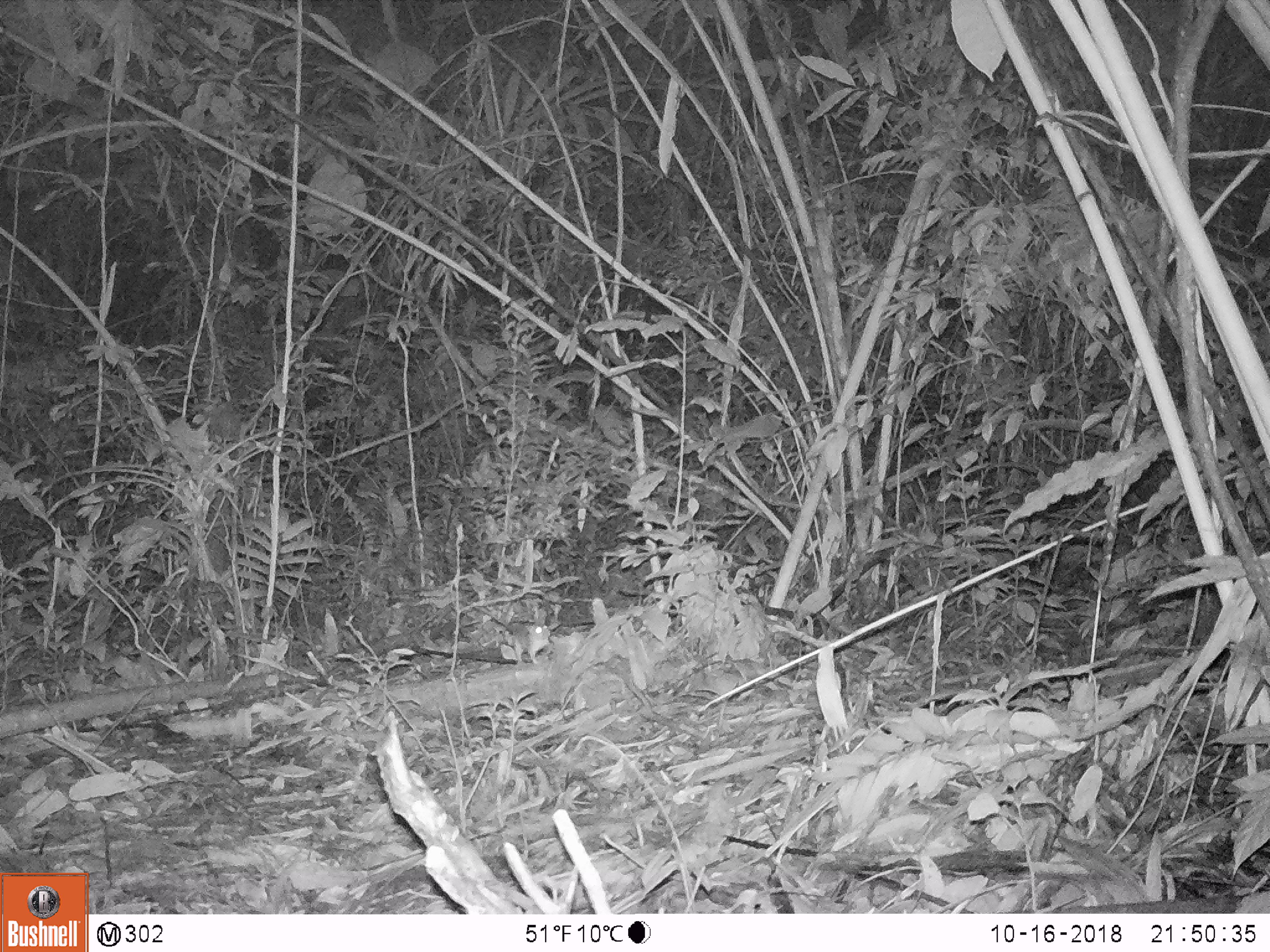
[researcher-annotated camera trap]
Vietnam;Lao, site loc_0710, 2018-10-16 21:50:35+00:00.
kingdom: Animalia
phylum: Chordata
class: Mammalia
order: Rodentia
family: Muridae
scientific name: Muridae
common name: old-world mice and rats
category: unidentified murid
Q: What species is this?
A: Unidentified murid (old-world mice and rats) (Muridae).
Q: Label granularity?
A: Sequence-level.